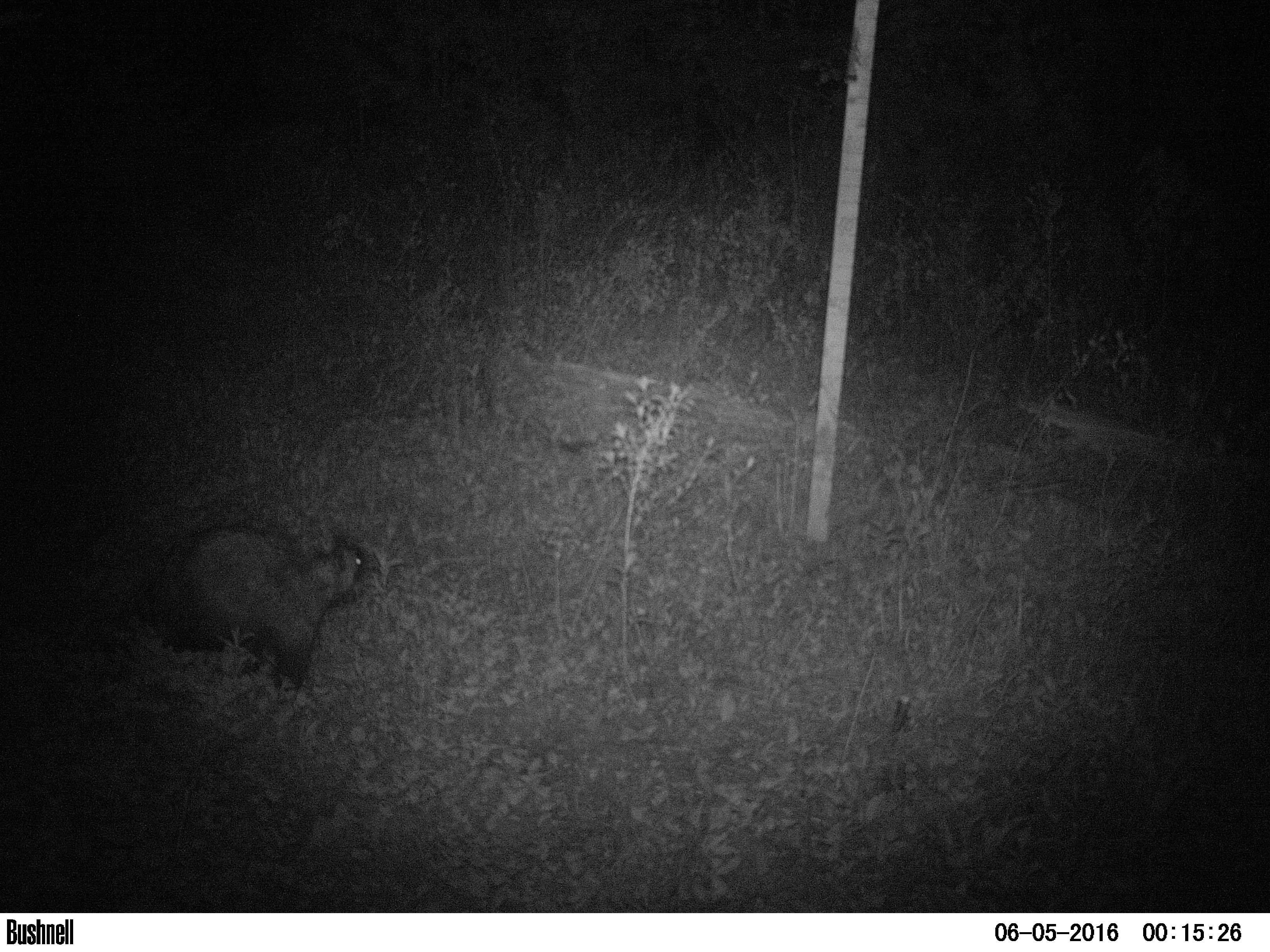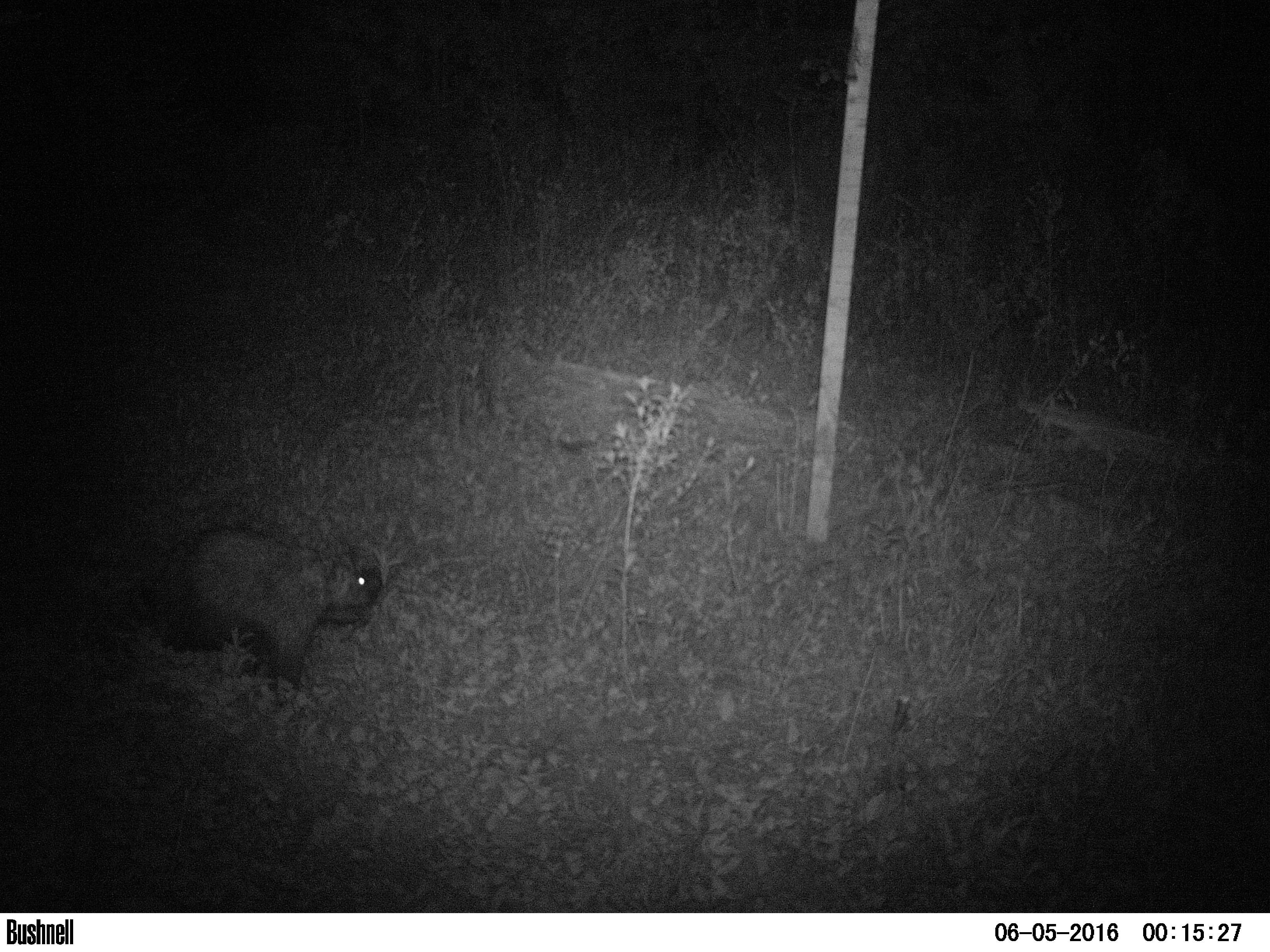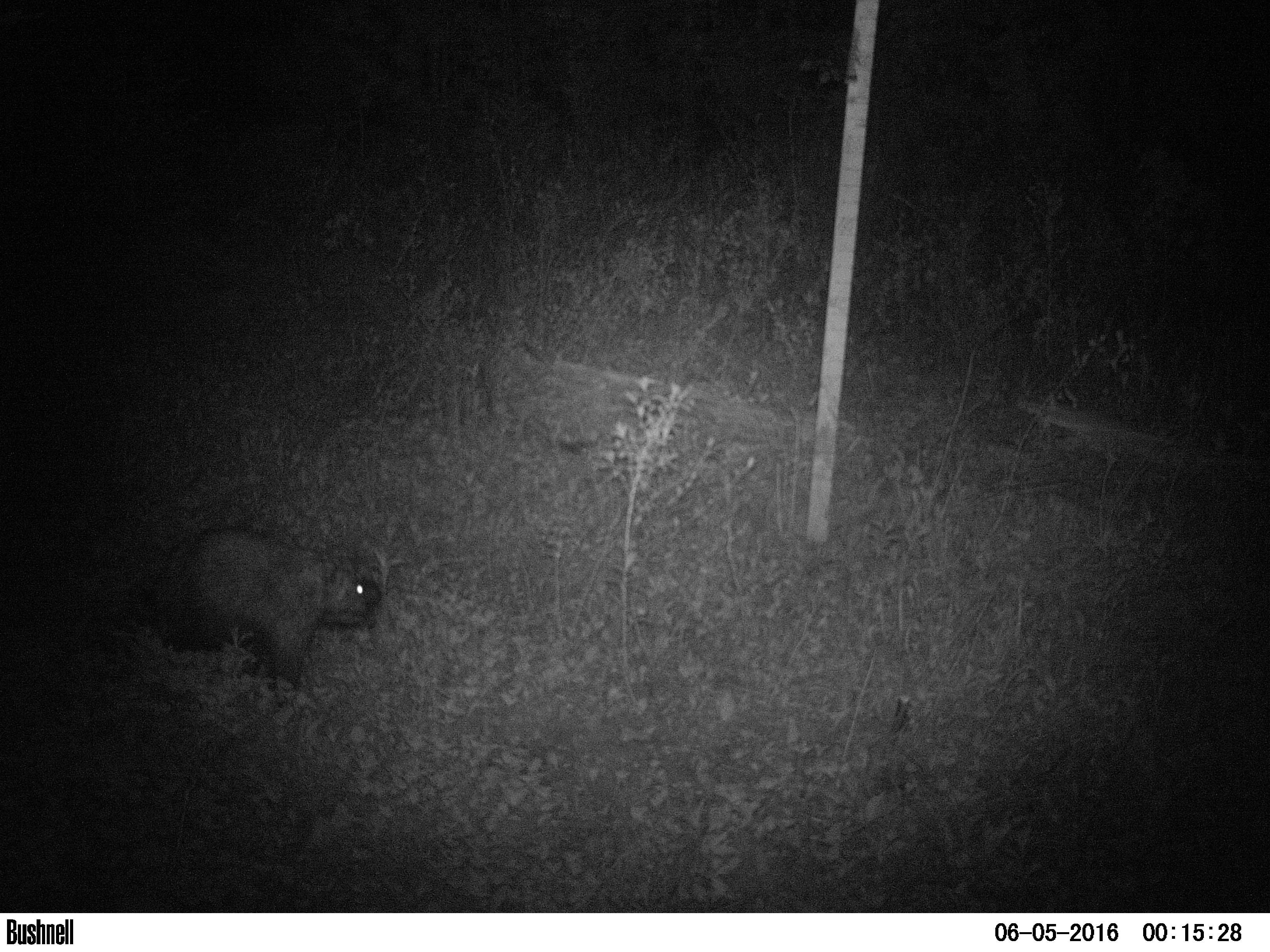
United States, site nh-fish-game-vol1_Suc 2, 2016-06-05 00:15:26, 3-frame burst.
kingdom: Animalia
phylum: Chordata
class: Mammalia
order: Rodentia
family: Erethizontidae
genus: Erethizon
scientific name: Erethizon dorsatum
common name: porcupine